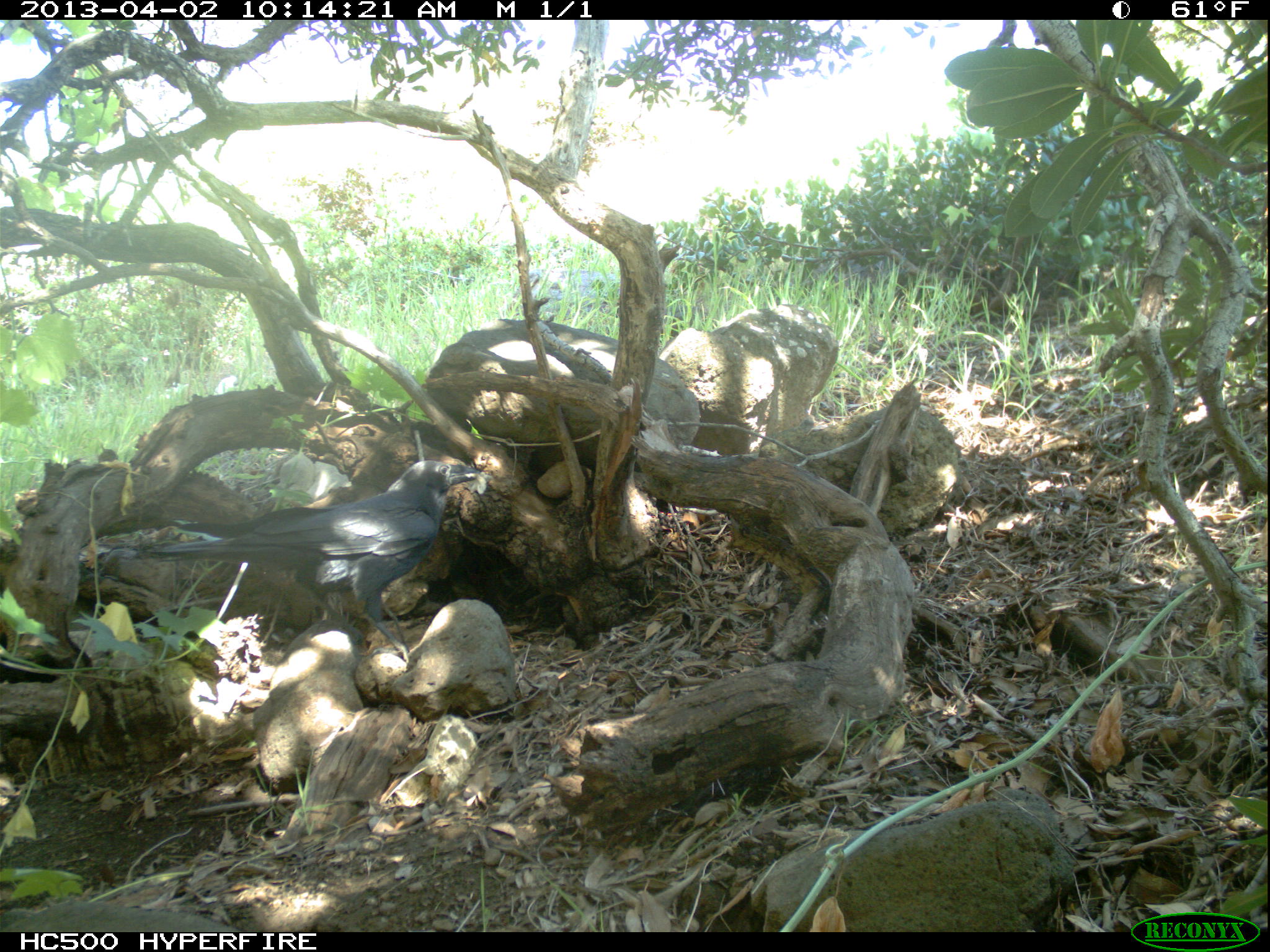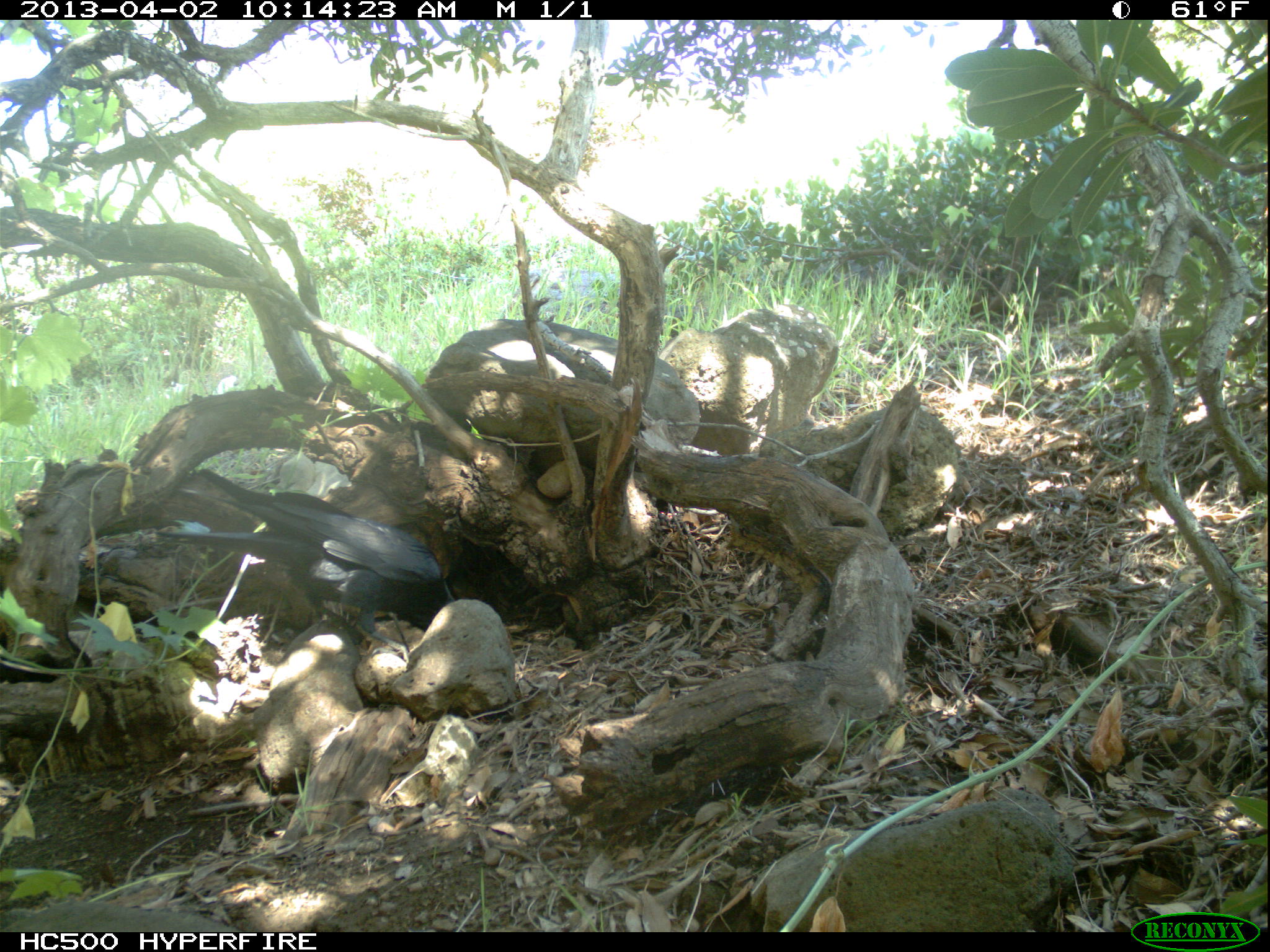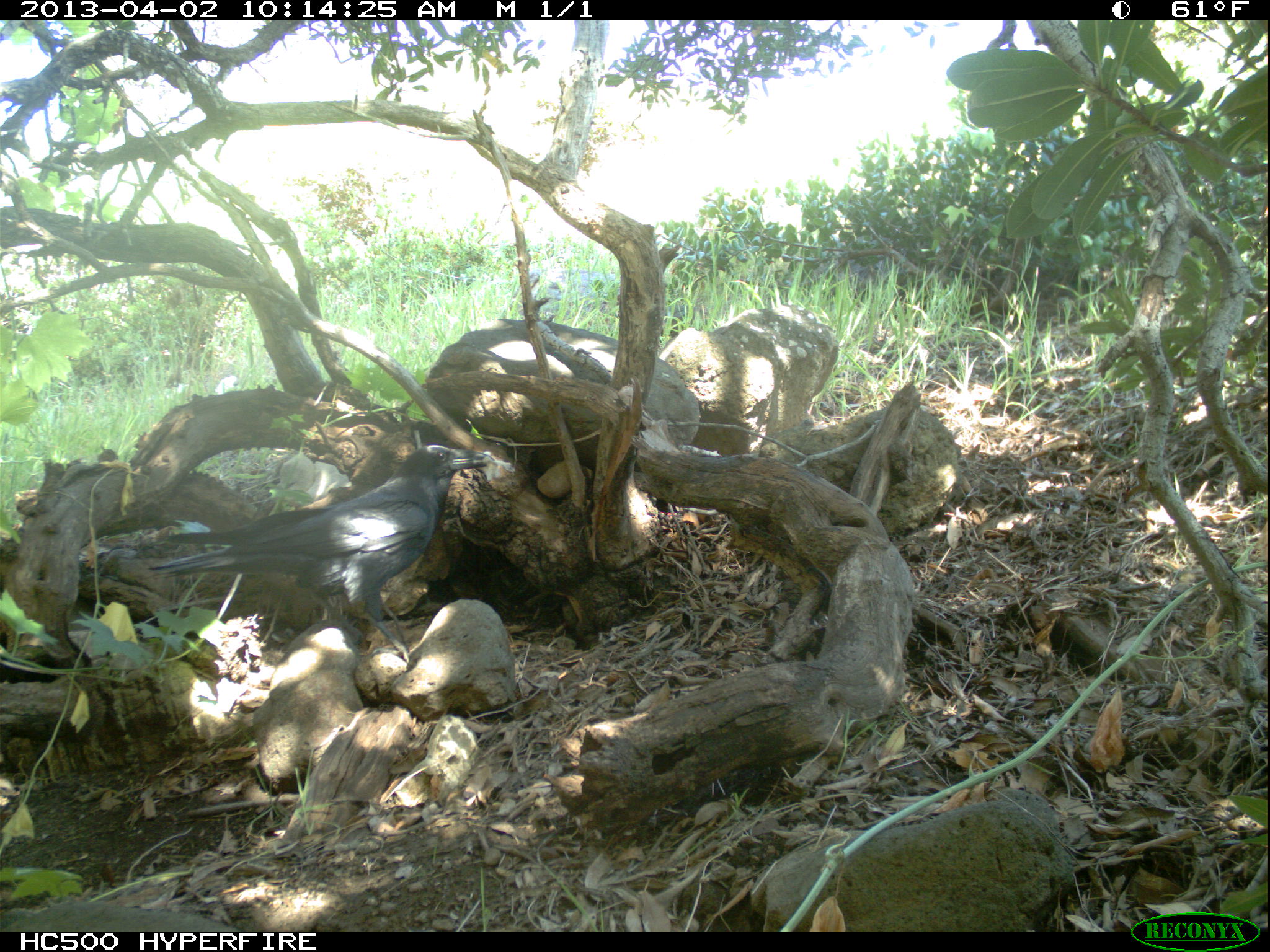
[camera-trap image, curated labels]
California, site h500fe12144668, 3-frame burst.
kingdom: Animalia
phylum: Chordata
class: Aves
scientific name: Aves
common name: bird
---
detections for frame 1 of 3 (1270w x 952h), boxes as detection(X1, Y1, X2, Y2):
bird: detection(144, 458, 479, 666)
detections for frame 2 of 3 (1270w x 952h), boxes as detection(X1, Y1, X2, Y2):
bird: detection(153, 467, 456, 660)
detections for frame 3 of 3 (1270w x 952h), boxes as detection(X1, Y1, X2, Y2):
bird: detection(148, 444, 494, 663)